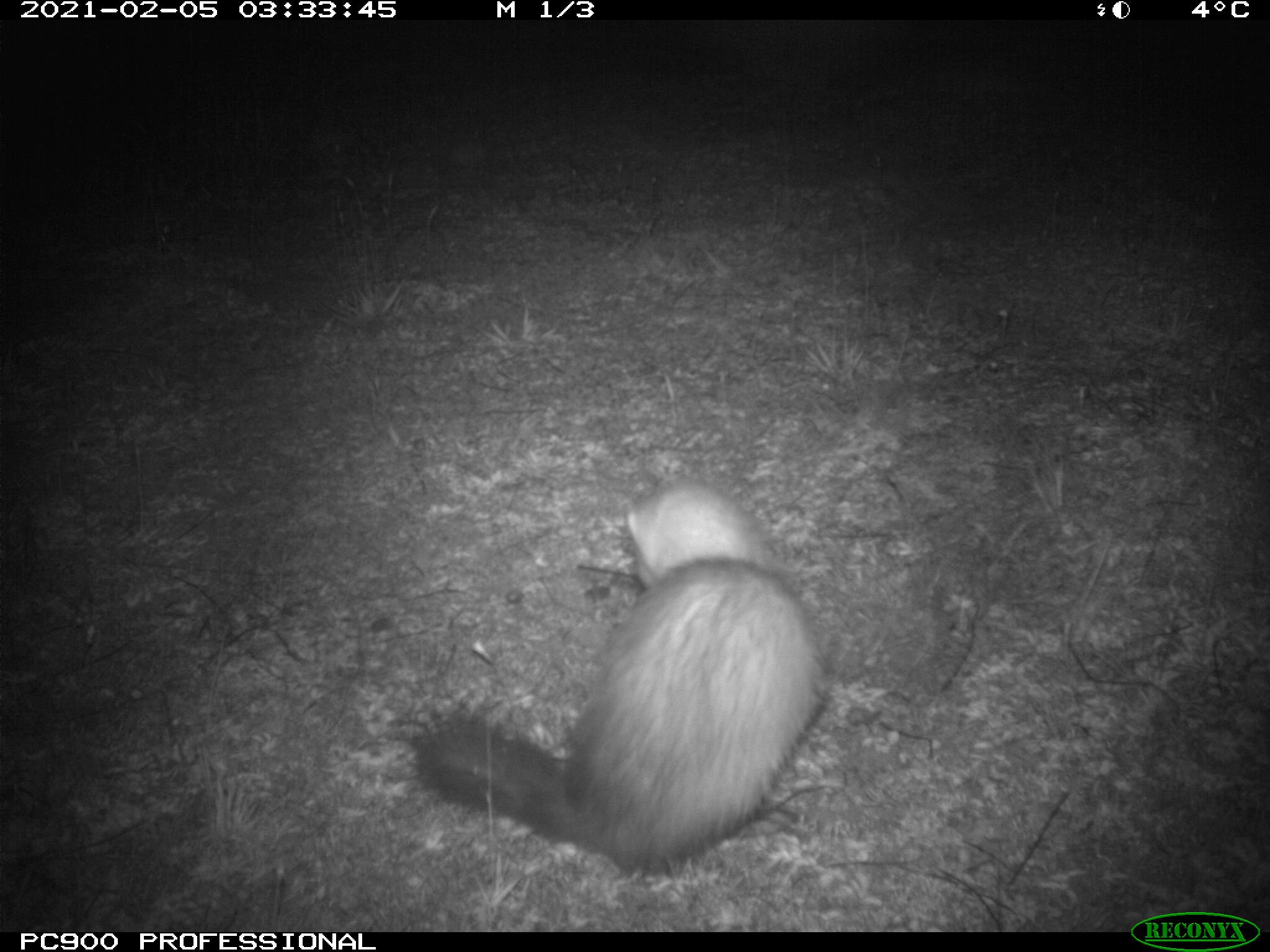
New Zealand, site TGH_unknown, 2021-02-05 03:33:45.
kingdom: Animalia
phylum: Chordata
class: Mammalia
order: Carnivora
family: Mustelidae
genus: Mustela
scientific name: Mustela furo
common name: ferret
Ferret (Mustela furo).